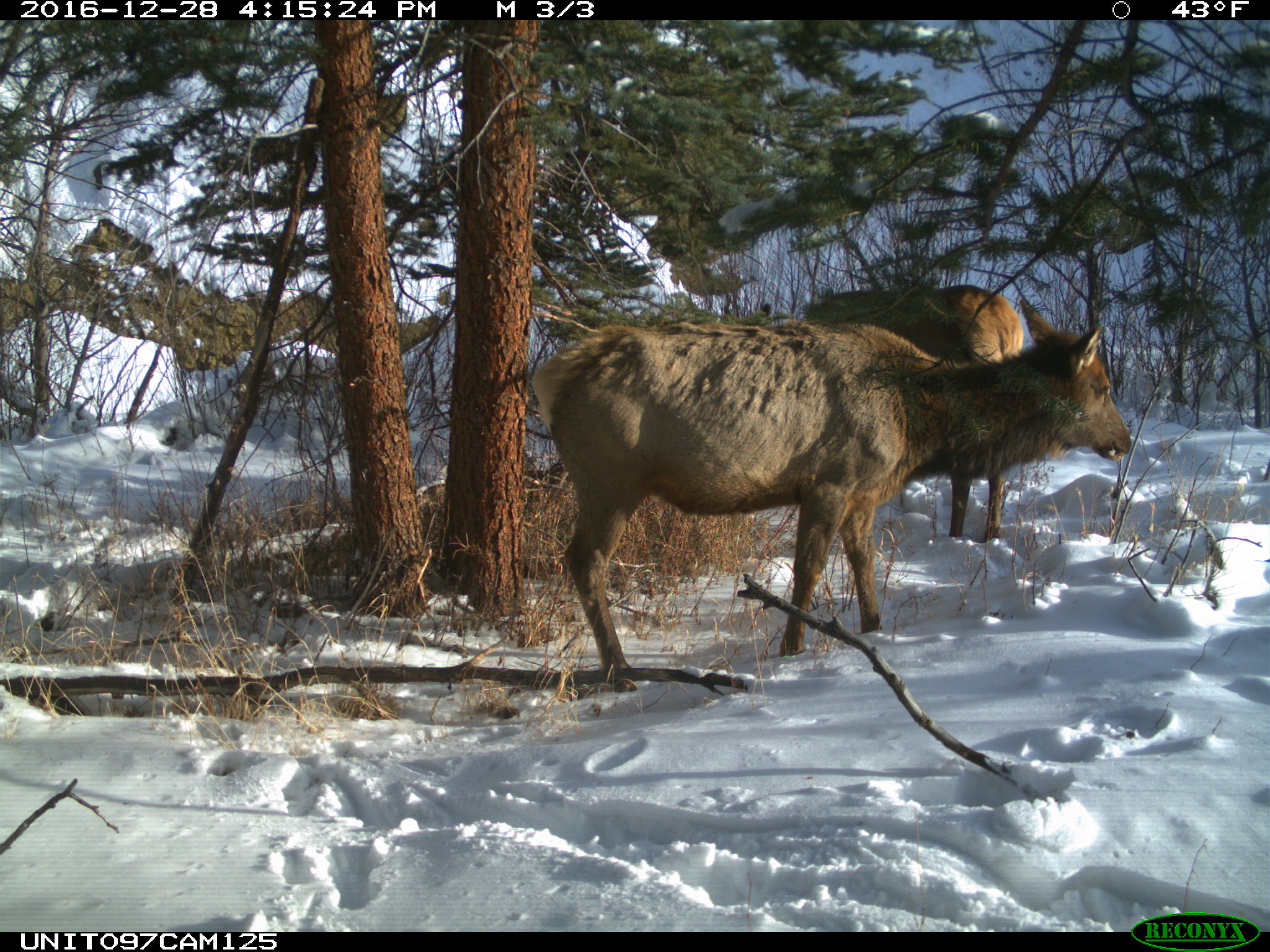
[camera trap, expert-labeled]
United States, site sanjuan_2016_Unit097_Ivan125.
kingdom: Animalia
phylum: Chordata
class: Mammalia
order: Artiodactyla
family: Cervidae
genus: Cervus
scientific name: Cervus elaphus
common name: red deer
Cervus elaphus (red deer).